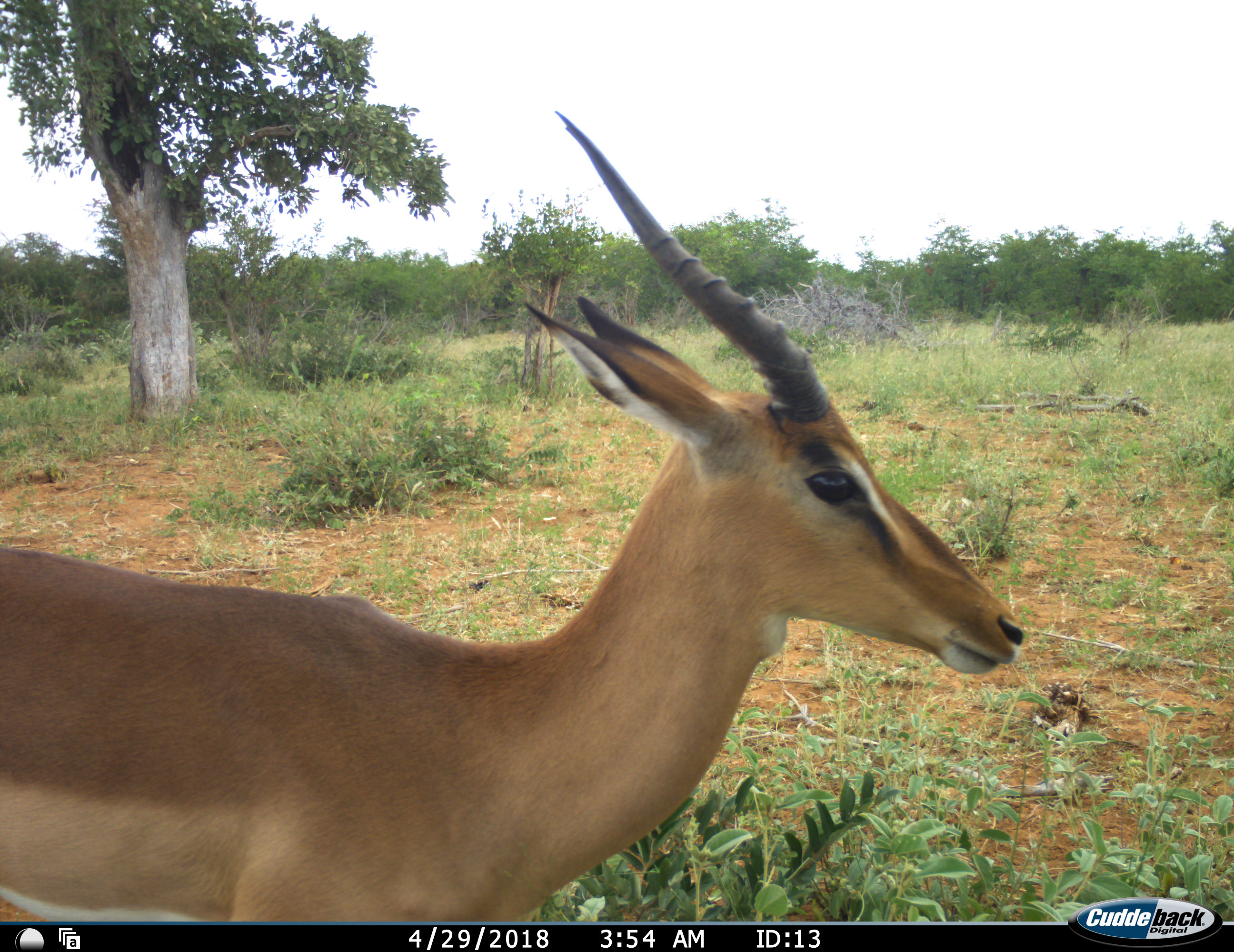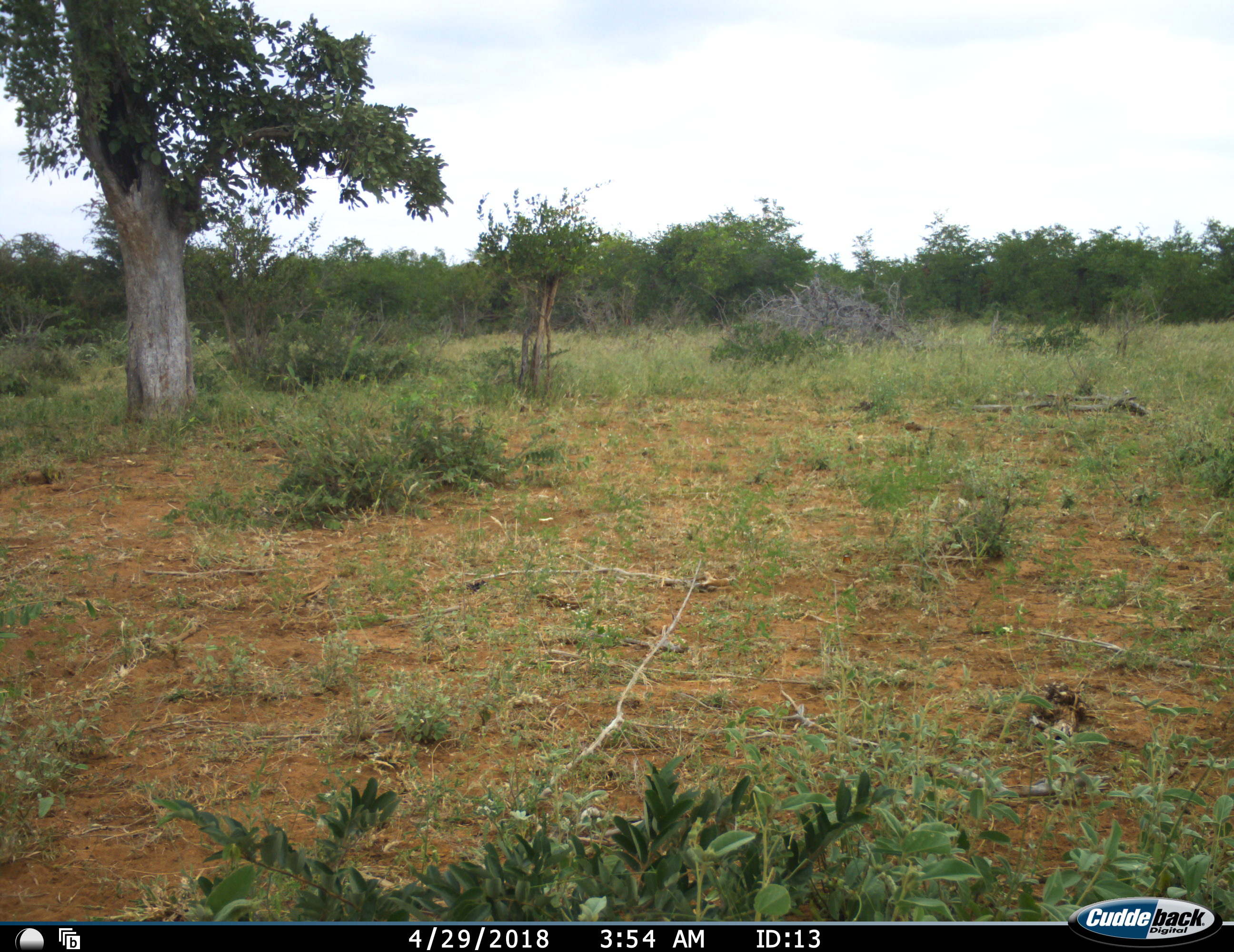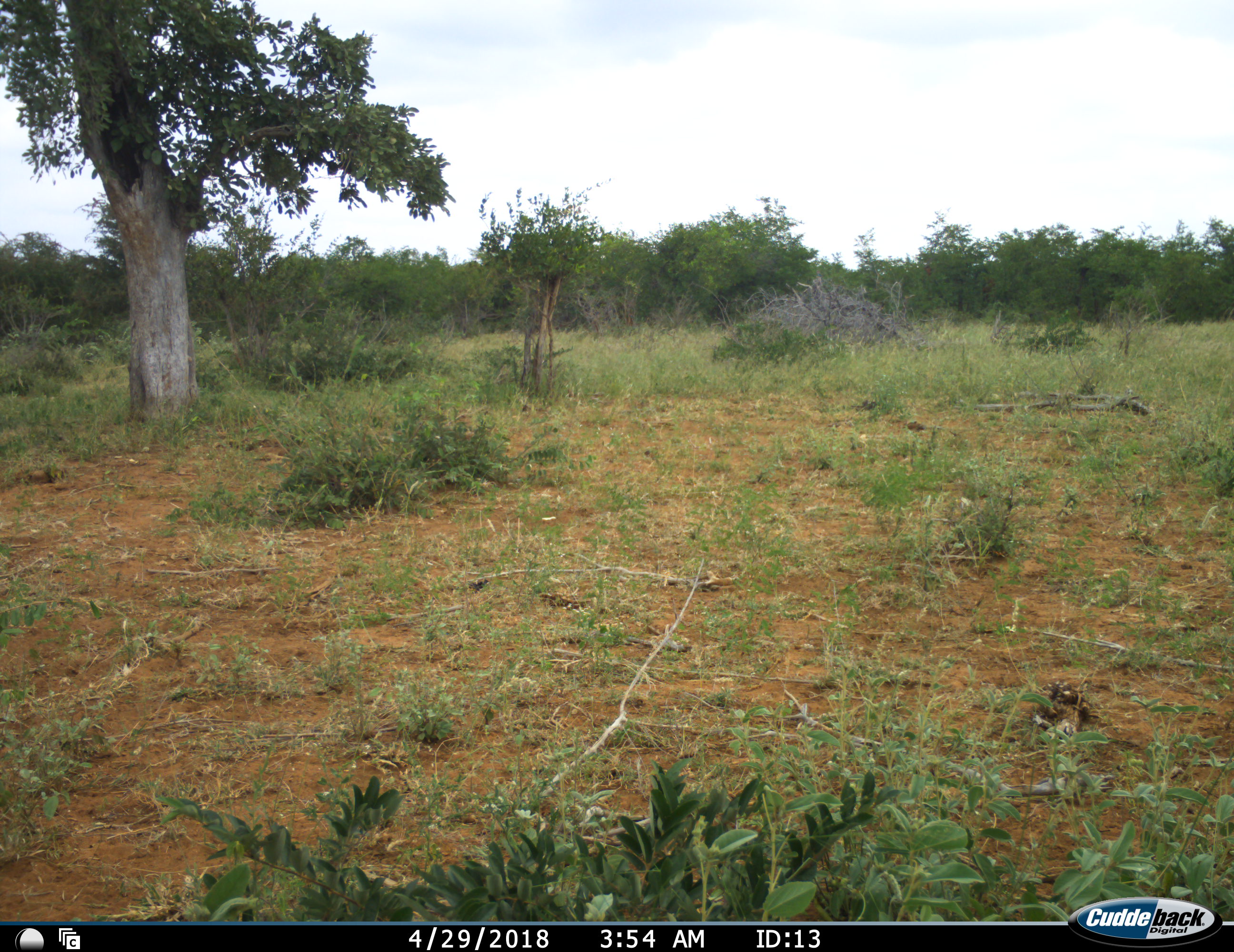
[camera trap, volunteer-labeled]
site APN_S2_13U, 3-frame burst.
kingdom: Animalia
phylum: Chordata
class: Mammalia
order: Artiodactyla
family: Bovidae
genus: Aepyceros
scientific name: Aepyceros melampus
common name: impala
Impala (Aepyceros melampus), count 1. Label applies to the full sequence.